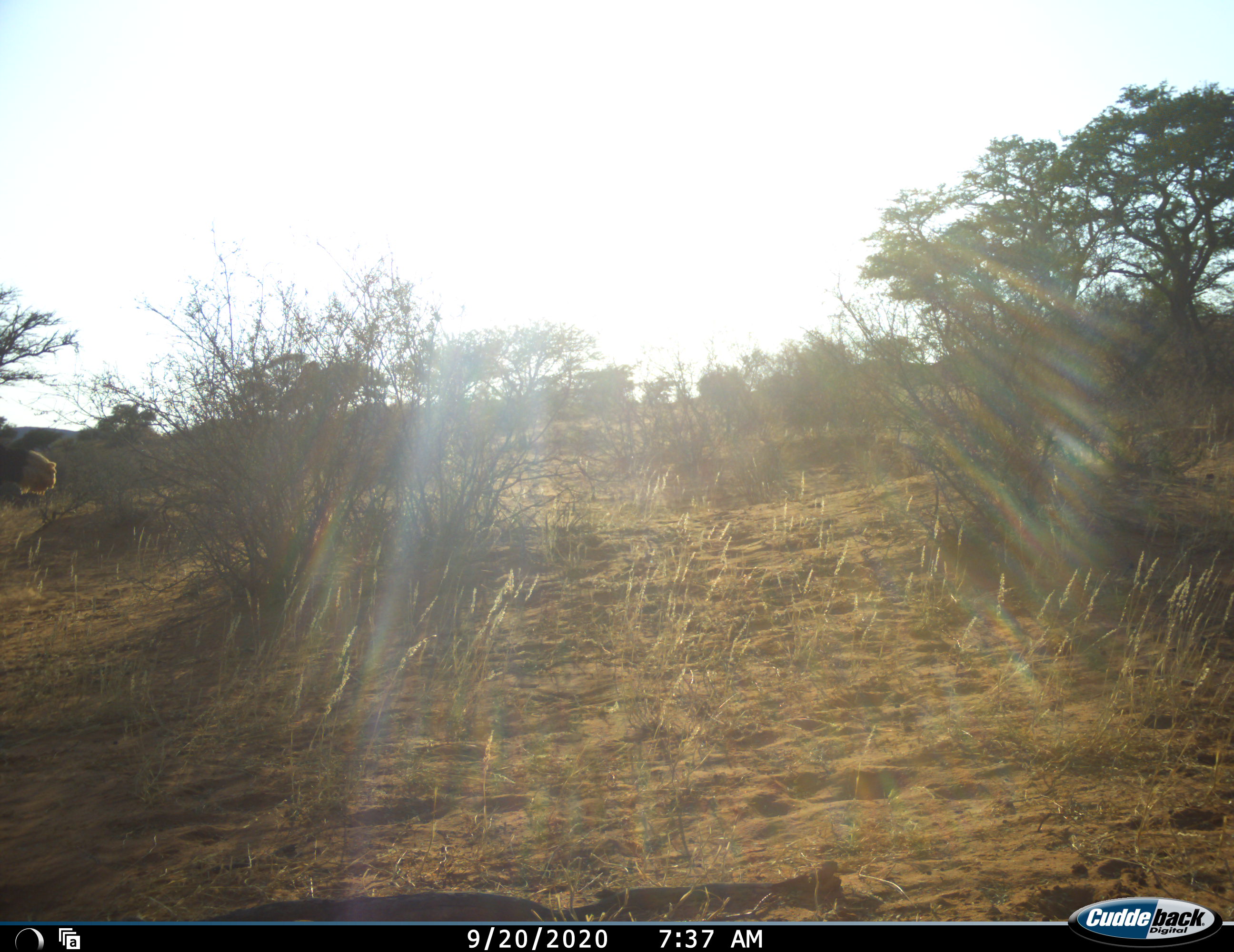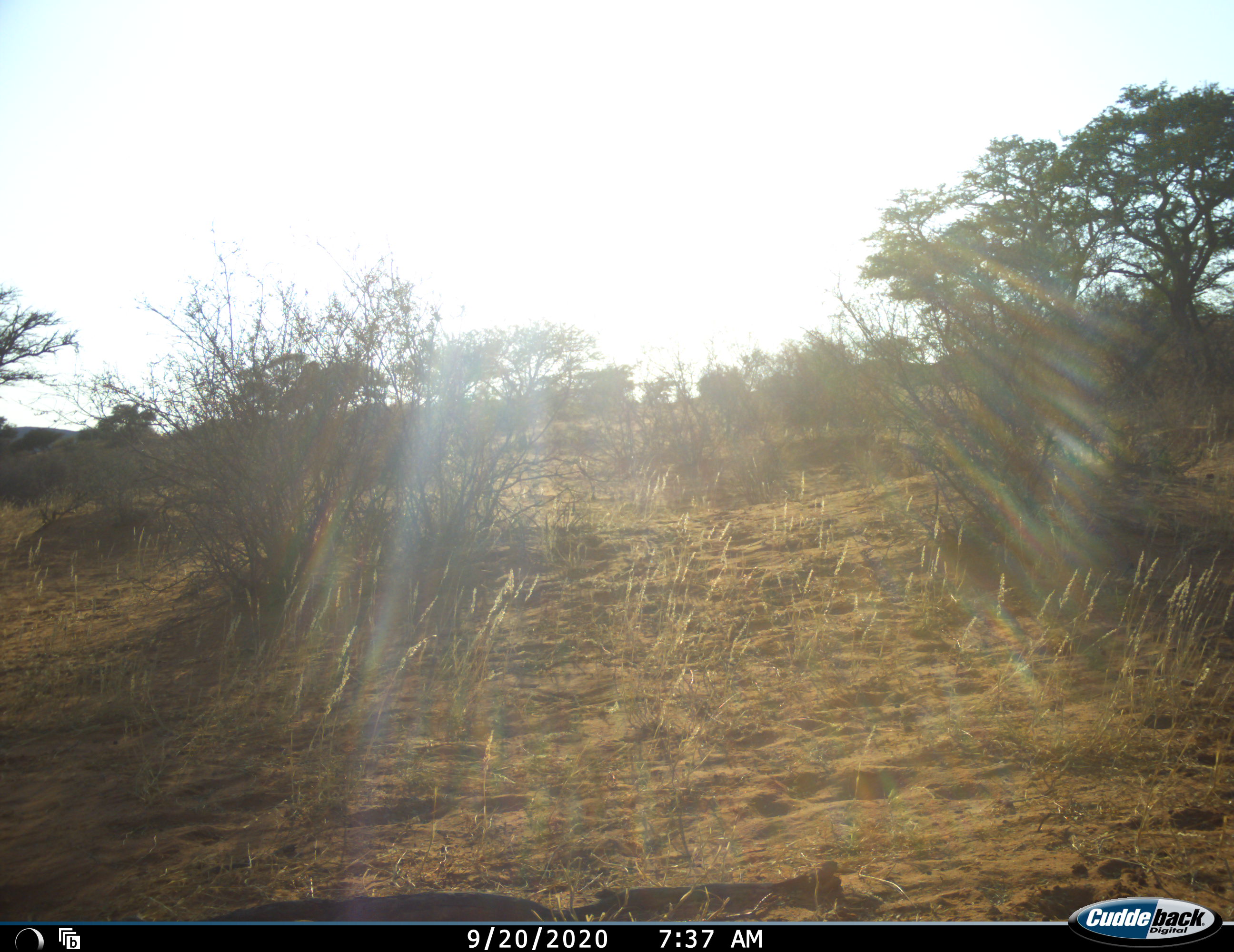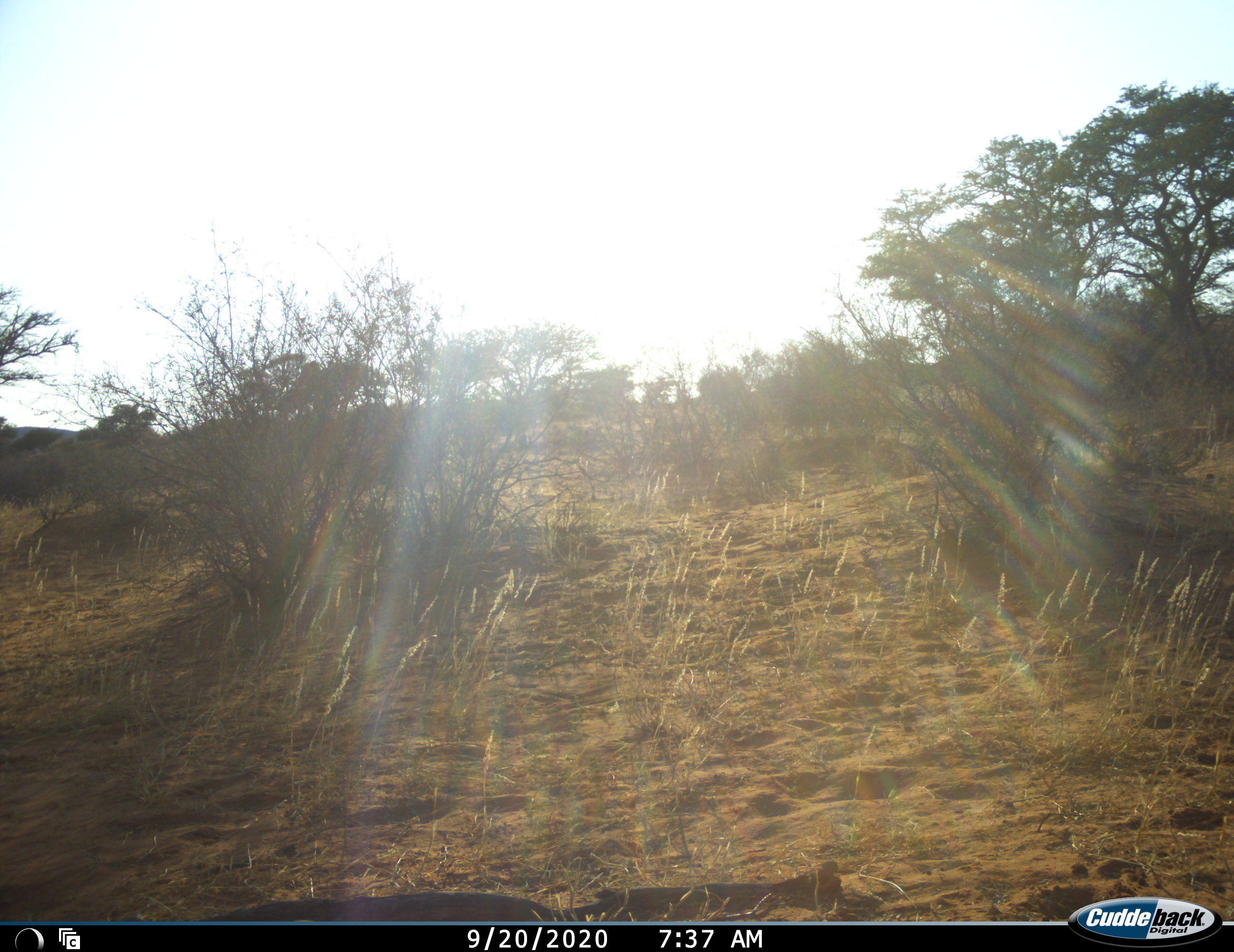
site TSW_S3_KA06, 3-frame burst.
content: unidentified animal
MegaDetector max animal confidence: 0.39